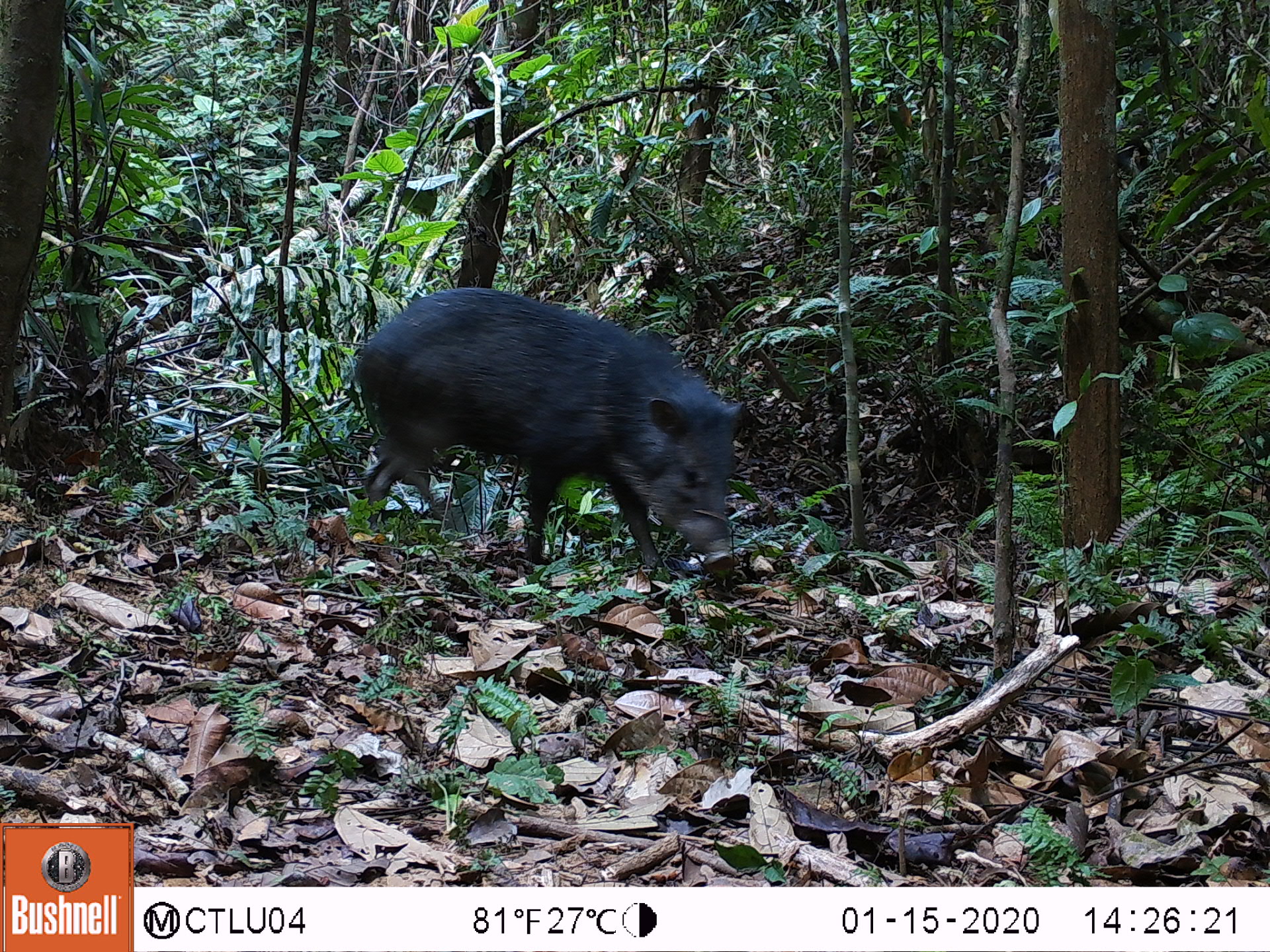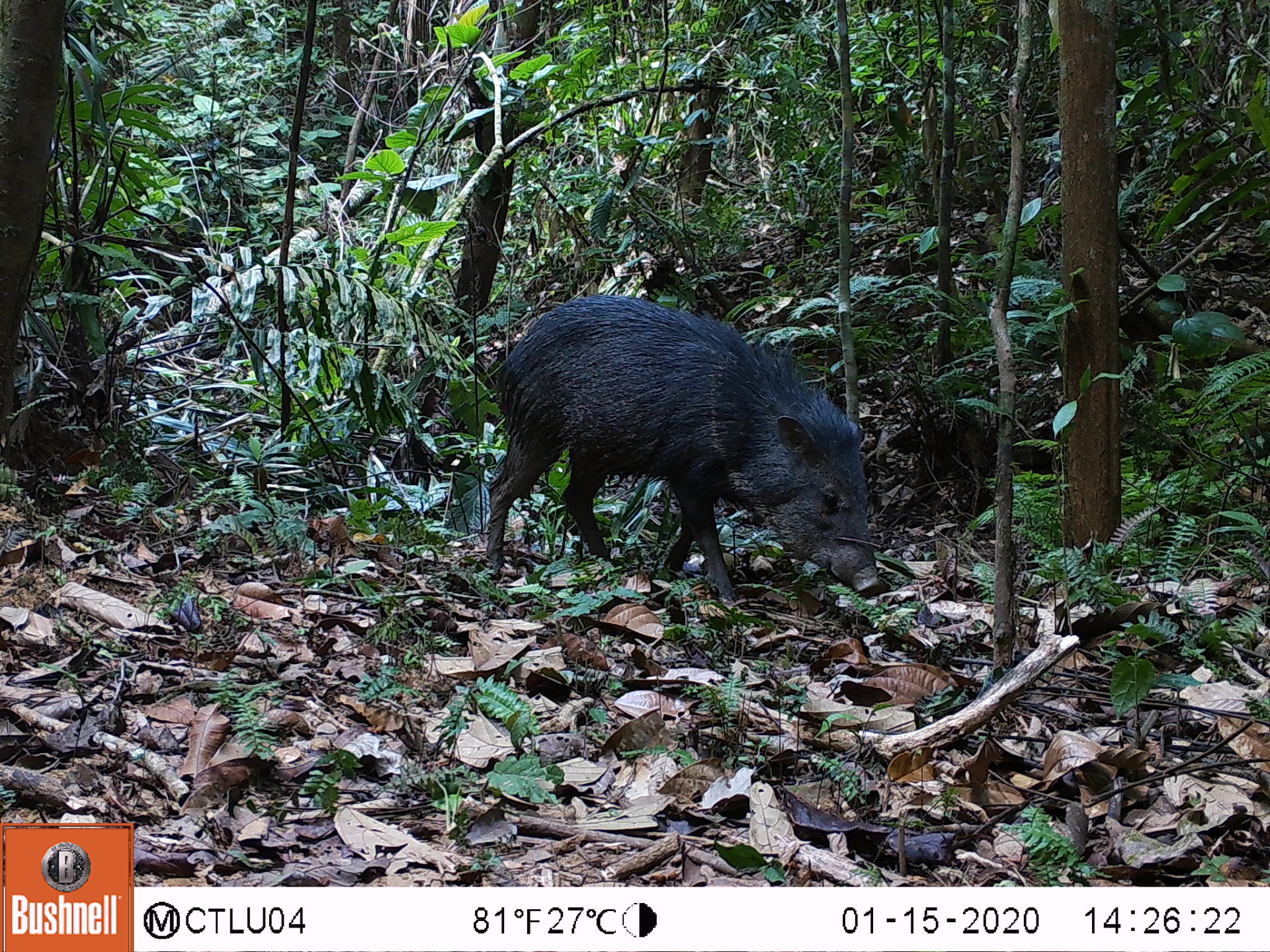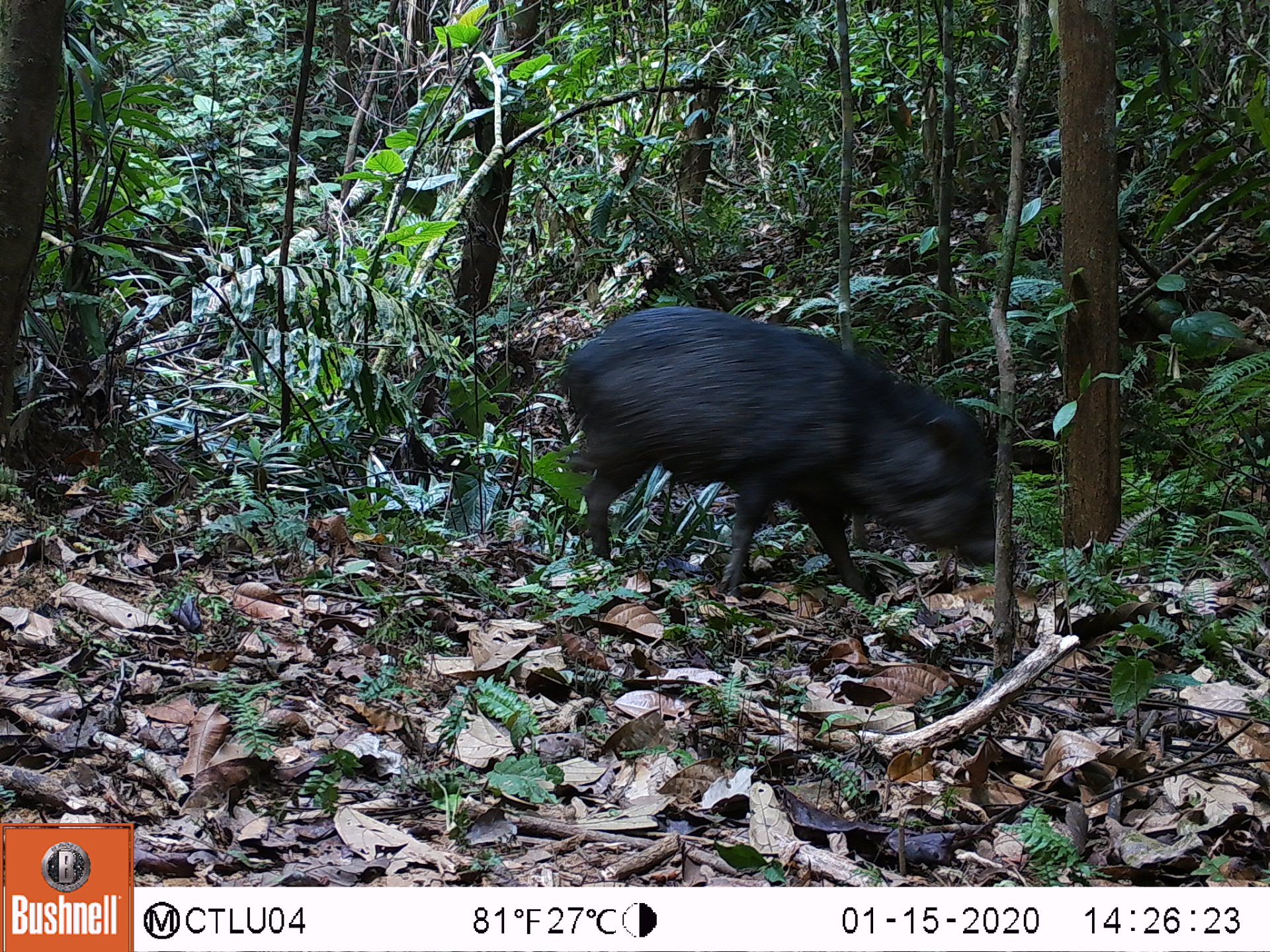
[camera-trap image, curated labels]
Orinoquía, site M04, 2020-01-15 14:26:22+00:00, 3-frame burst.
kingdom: Animalia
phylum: Chordata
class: Mammalia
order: Artiodactyla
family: Tayassuidae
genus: Pecari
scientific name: Pecari tajacu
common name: collared peccary